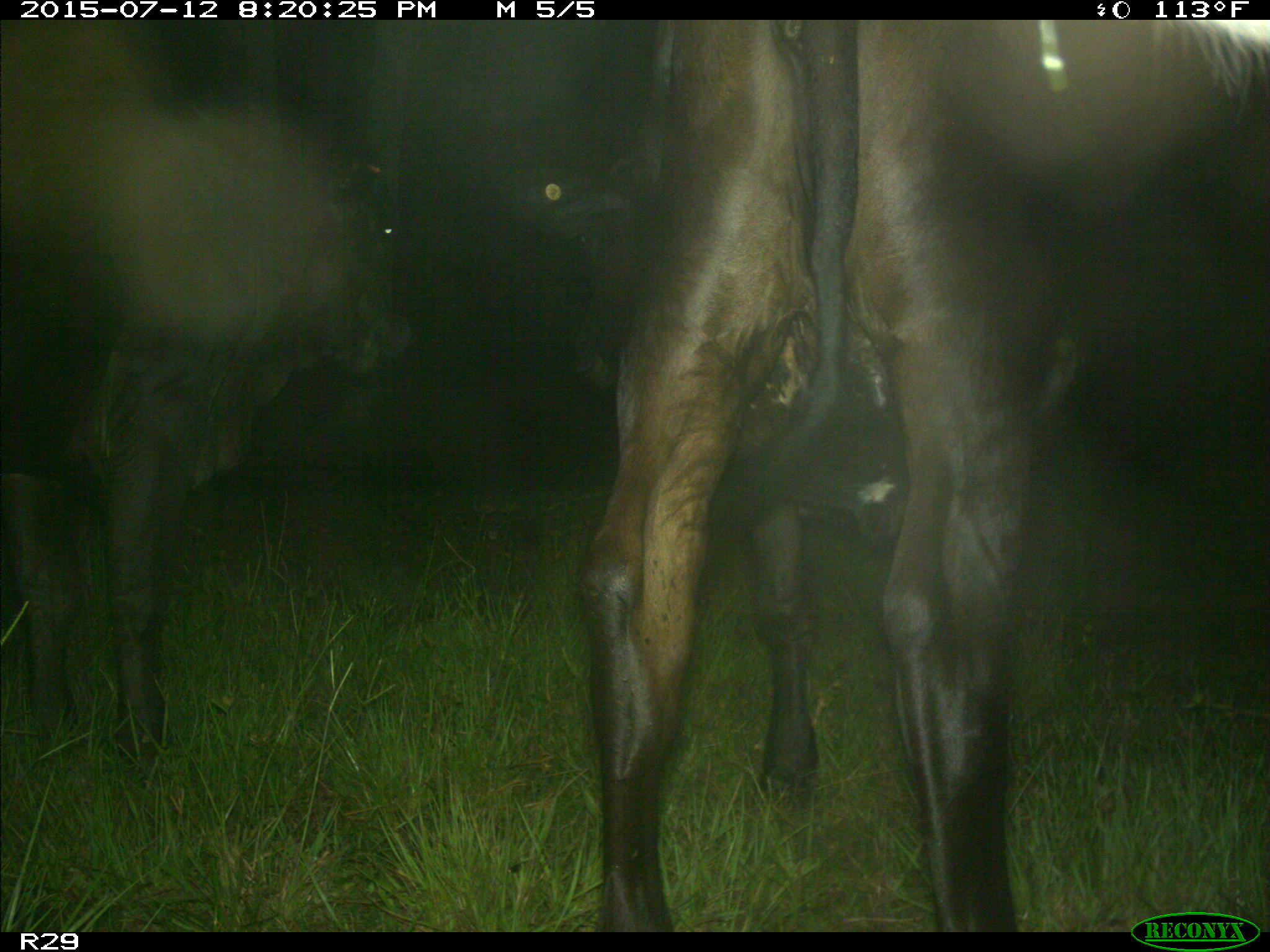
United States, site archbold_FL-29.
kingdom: Animalia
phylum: Chordata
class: Mammalia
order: Artiodactyla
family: Bovidae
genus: Bos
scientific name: Bos taurus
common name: domestic cow